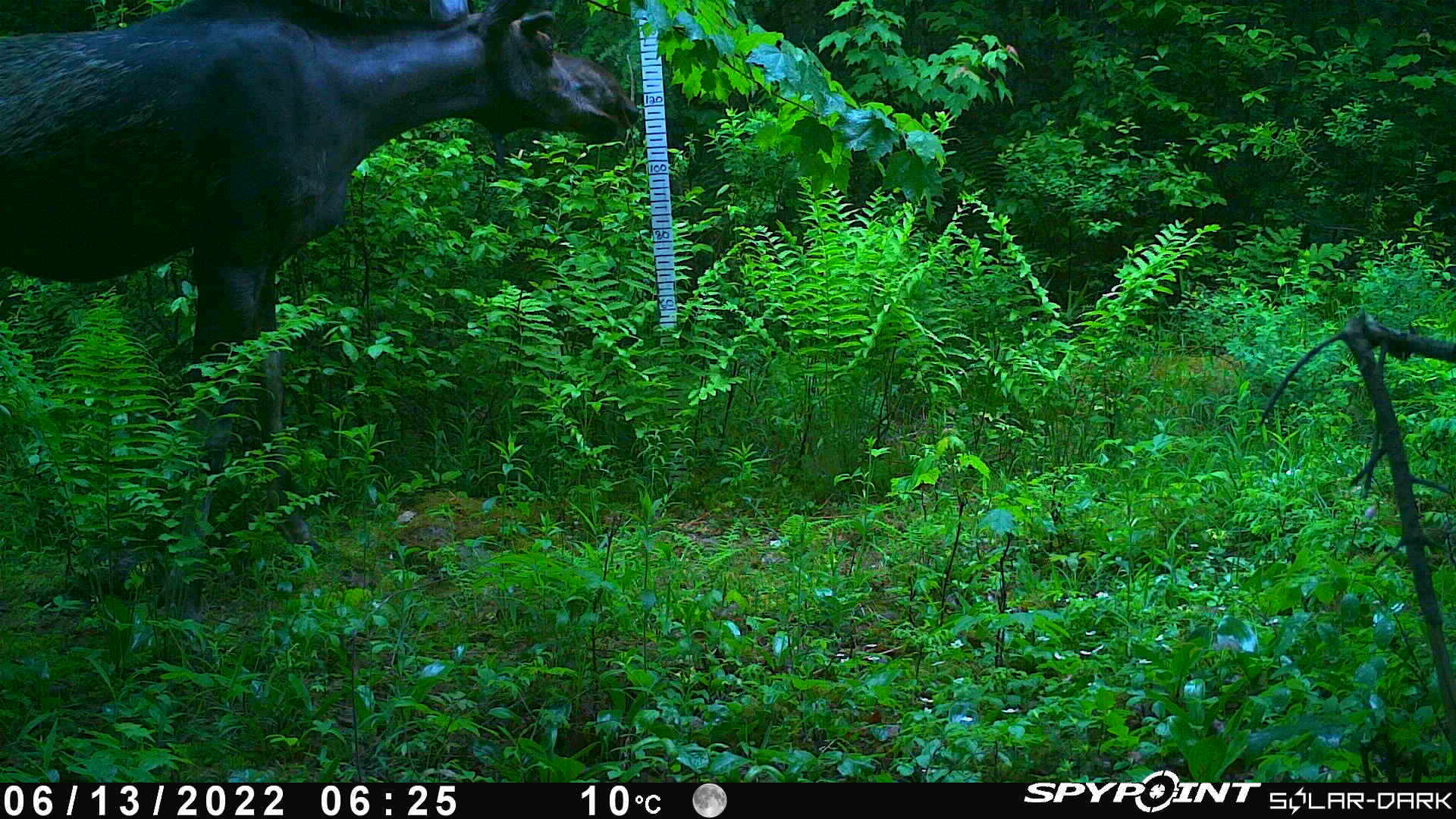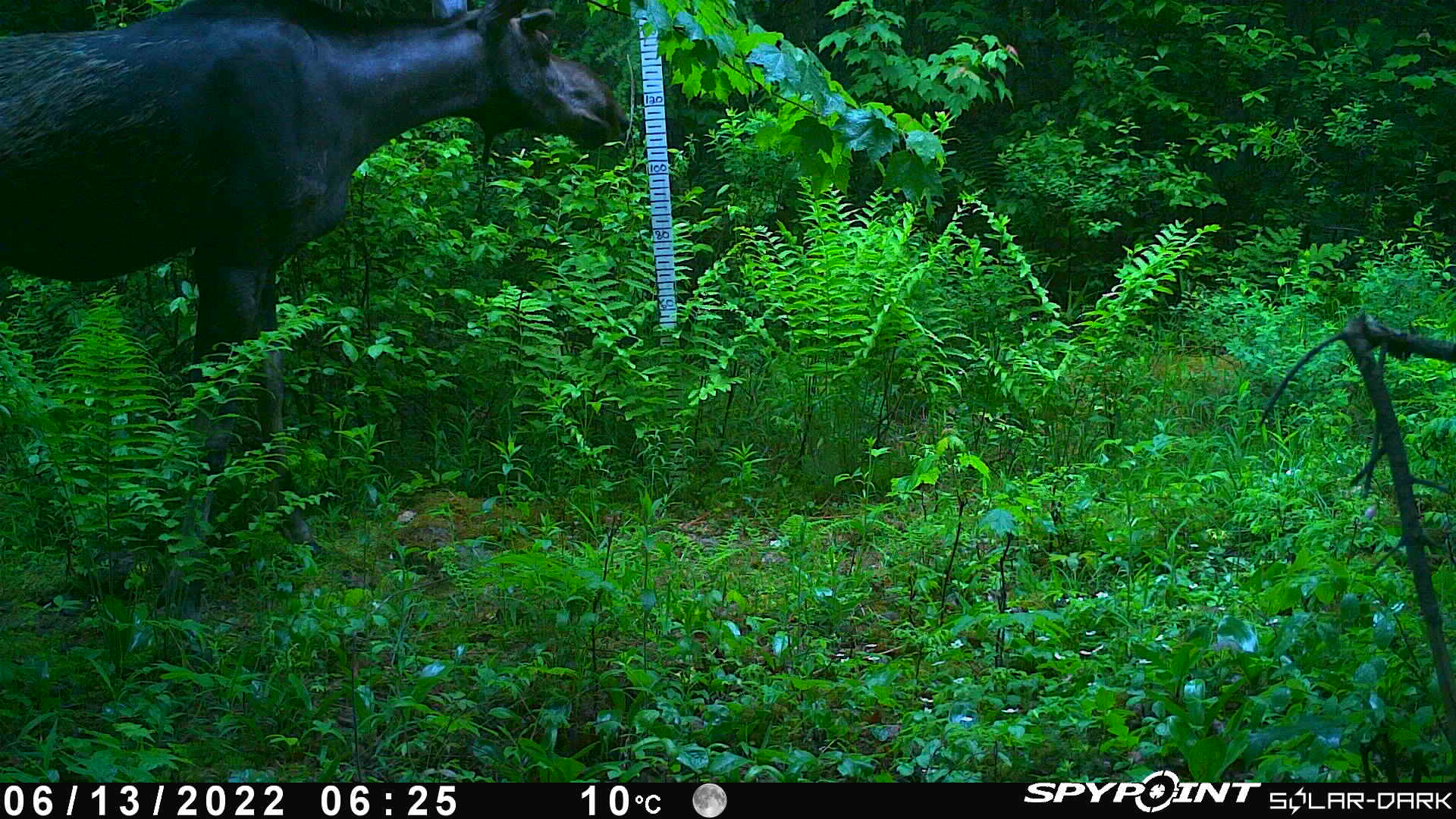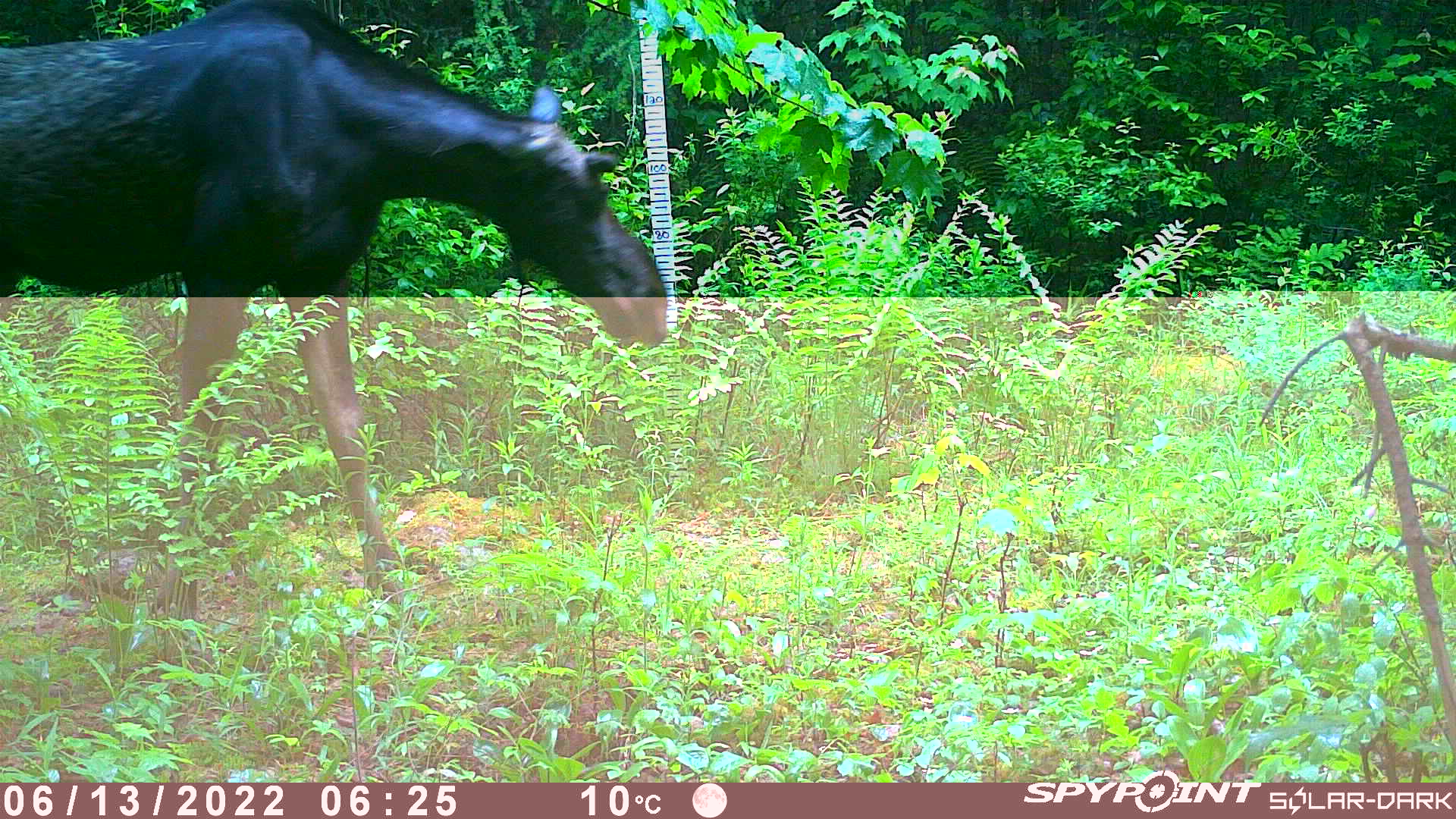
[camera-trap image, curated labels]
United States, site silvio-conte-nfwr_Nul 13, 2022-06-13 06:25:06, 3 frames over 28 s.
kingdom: Animalia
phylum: Chordata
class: Mammalia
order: Artiodactyla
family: Cervidae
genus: Alces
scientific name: Alces alces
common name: moose